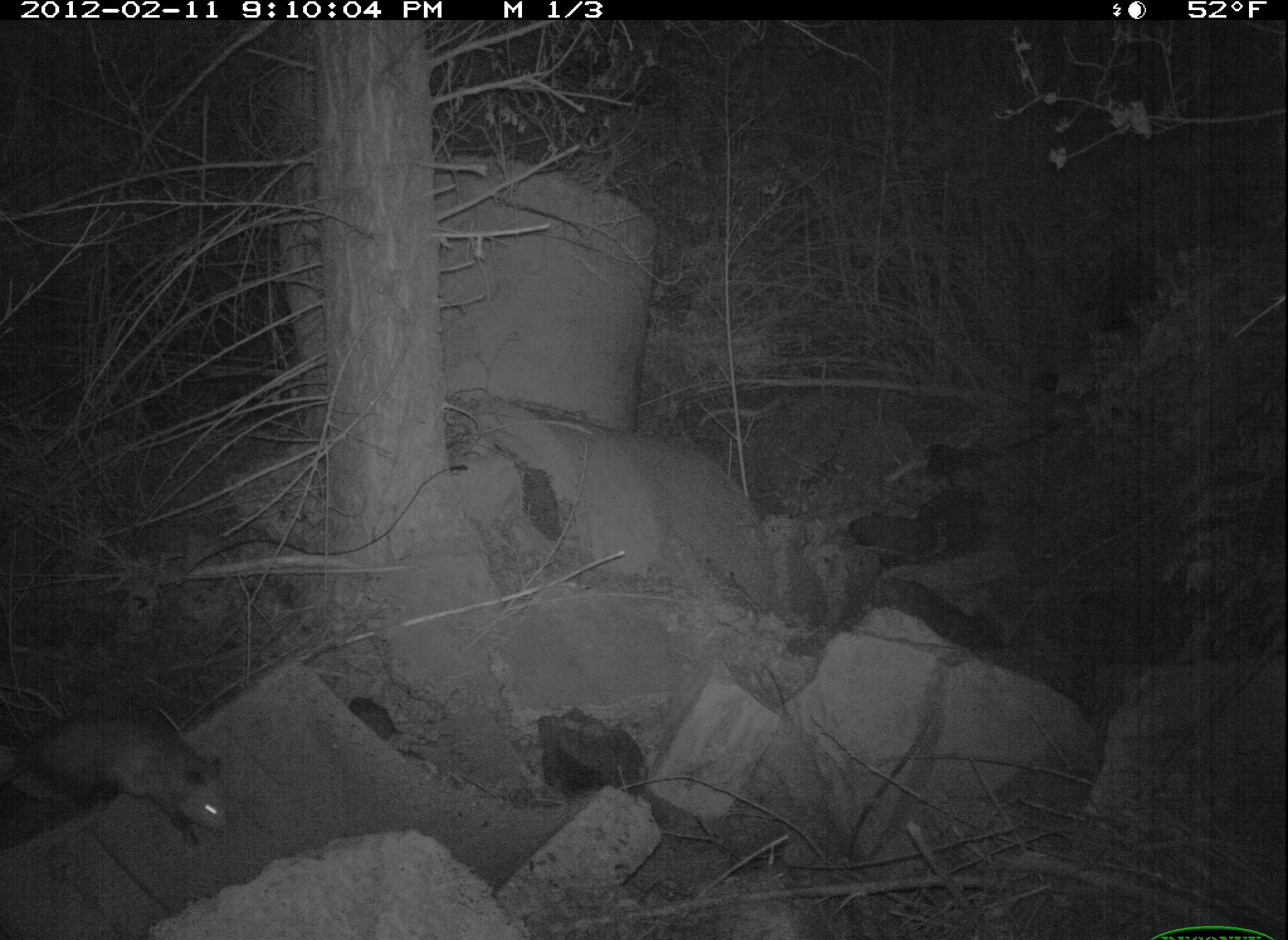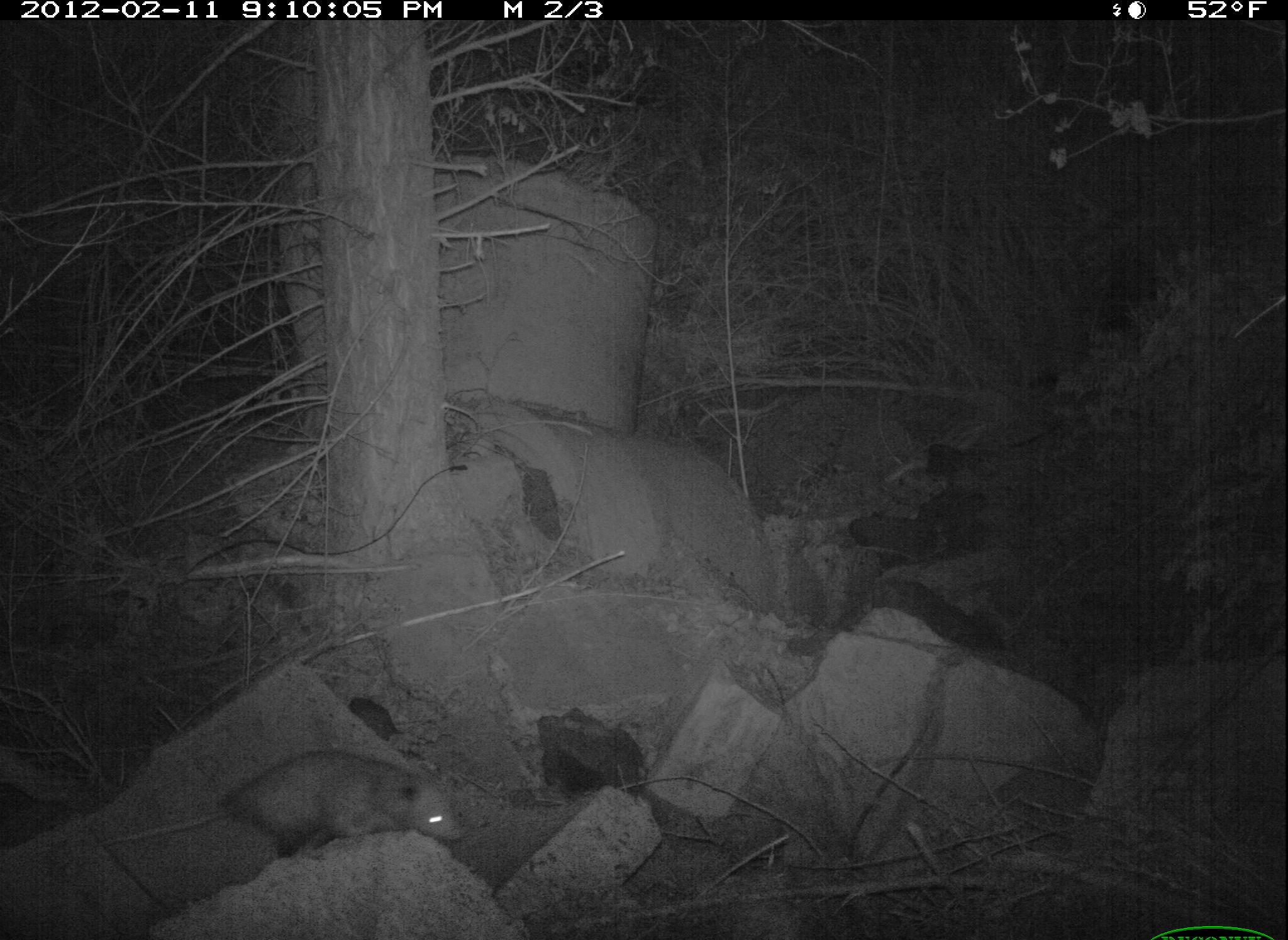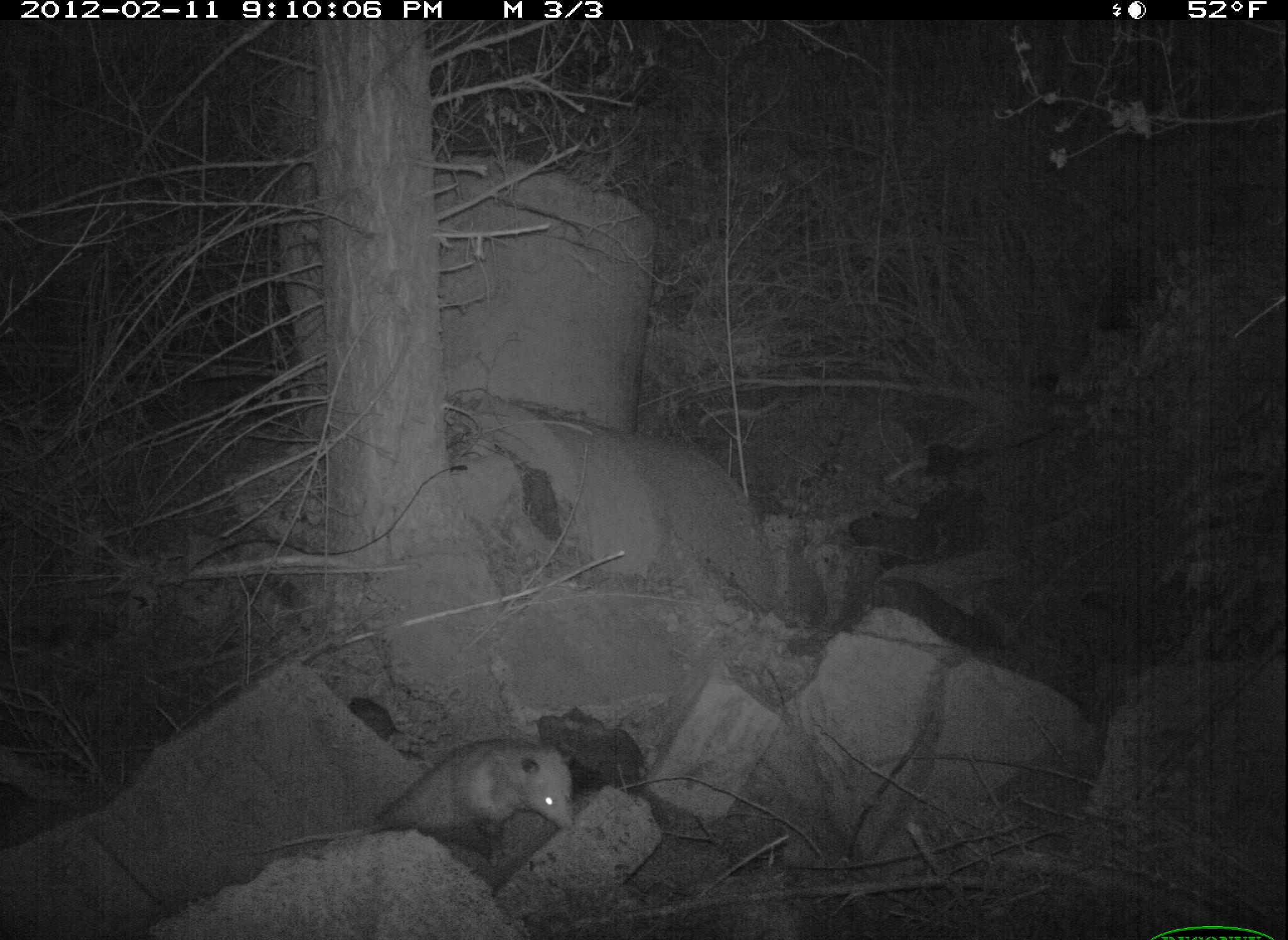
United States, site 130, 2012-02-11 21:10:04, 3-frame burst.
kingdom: Animalia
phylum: Chordata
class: Mammalia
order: Didelphimorphia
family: Didelphidae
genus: Didelphis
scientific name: Didelphis virginiana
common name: virginia opossum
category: opossum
Opossum (virginia opossum) (Didelphis virginiana).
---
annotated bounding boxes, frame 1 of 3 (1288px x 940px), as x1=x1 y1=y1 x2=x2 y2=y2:
opossum: x1=18 y1=693 x2=254 y2=870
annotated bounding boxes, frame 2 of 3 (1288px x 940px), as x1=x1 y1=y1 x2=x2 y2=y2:
opossum: x1=76 y1=755 x2=473 y2=883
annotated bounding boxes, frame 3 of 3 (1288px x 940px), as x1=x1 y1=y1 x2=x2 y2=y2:
opossum: x1=338 y1=722 x2=620 y2=875